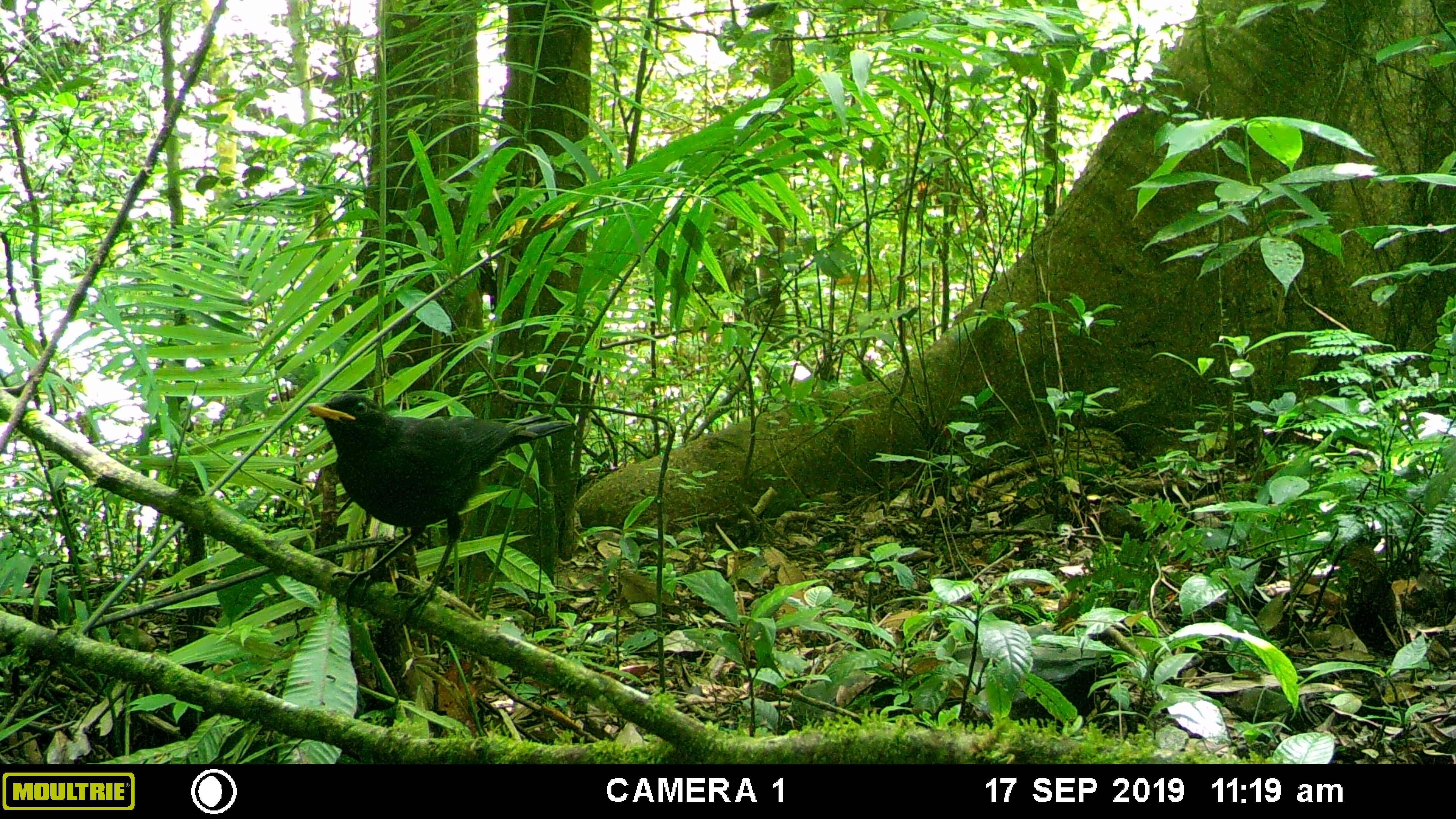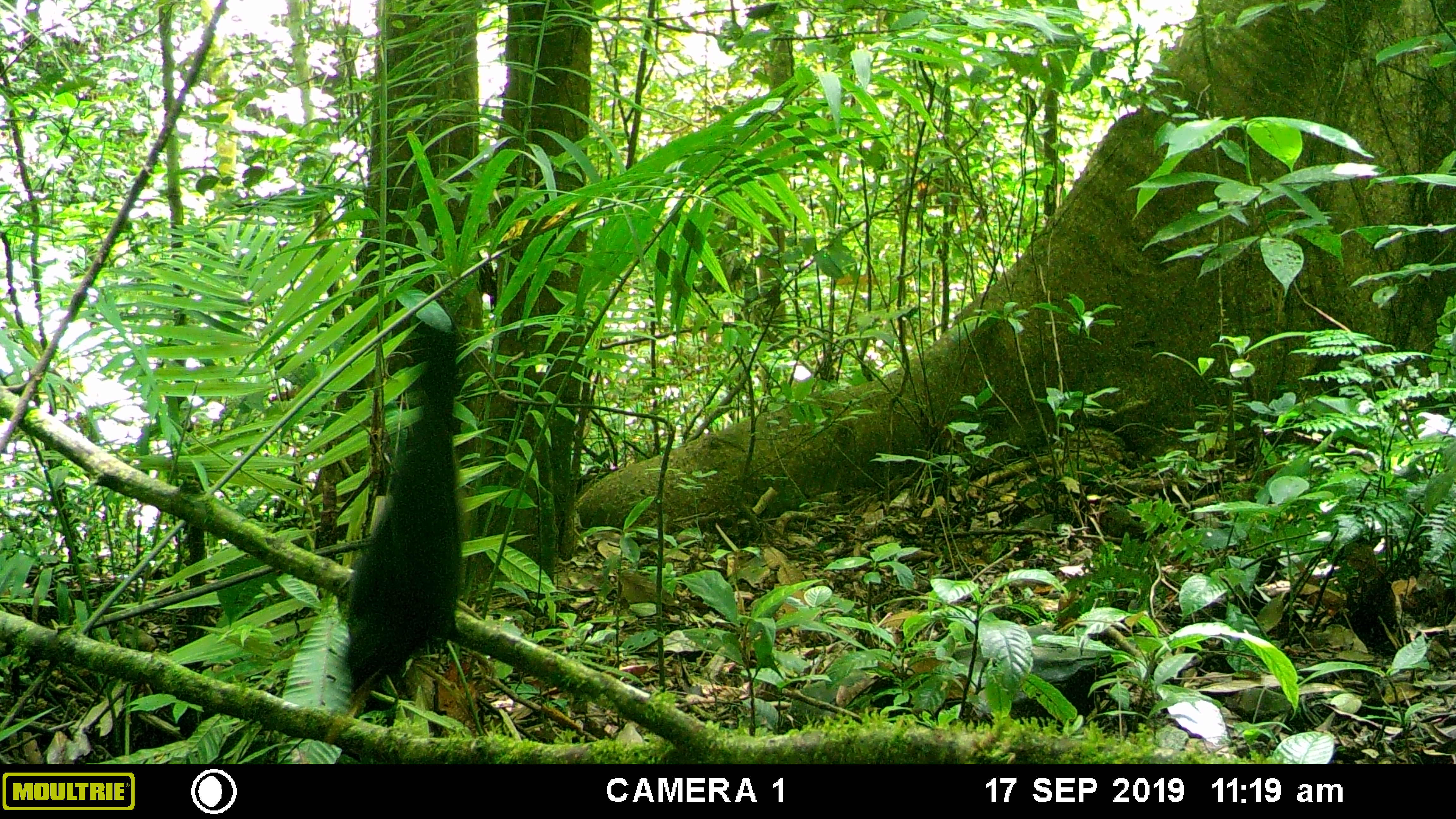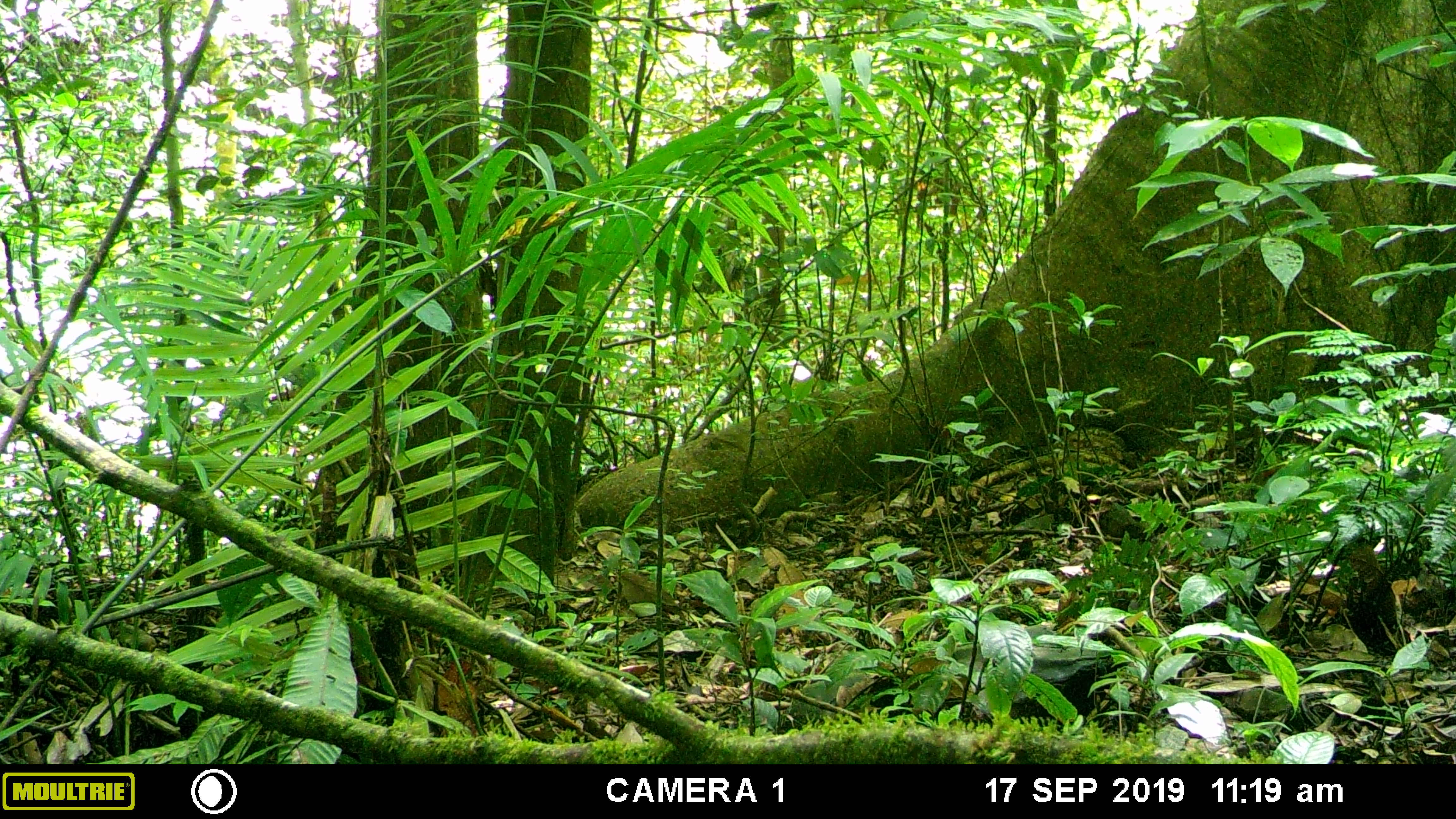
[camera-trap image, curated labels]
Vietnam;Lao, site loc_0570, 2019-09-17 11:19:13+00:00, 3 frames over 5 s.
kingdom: Animalia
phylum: Chordata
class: Aves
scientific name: Aves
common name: bird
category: unidentified bird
Unidentified bird (bird) (Aves). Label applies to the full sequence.